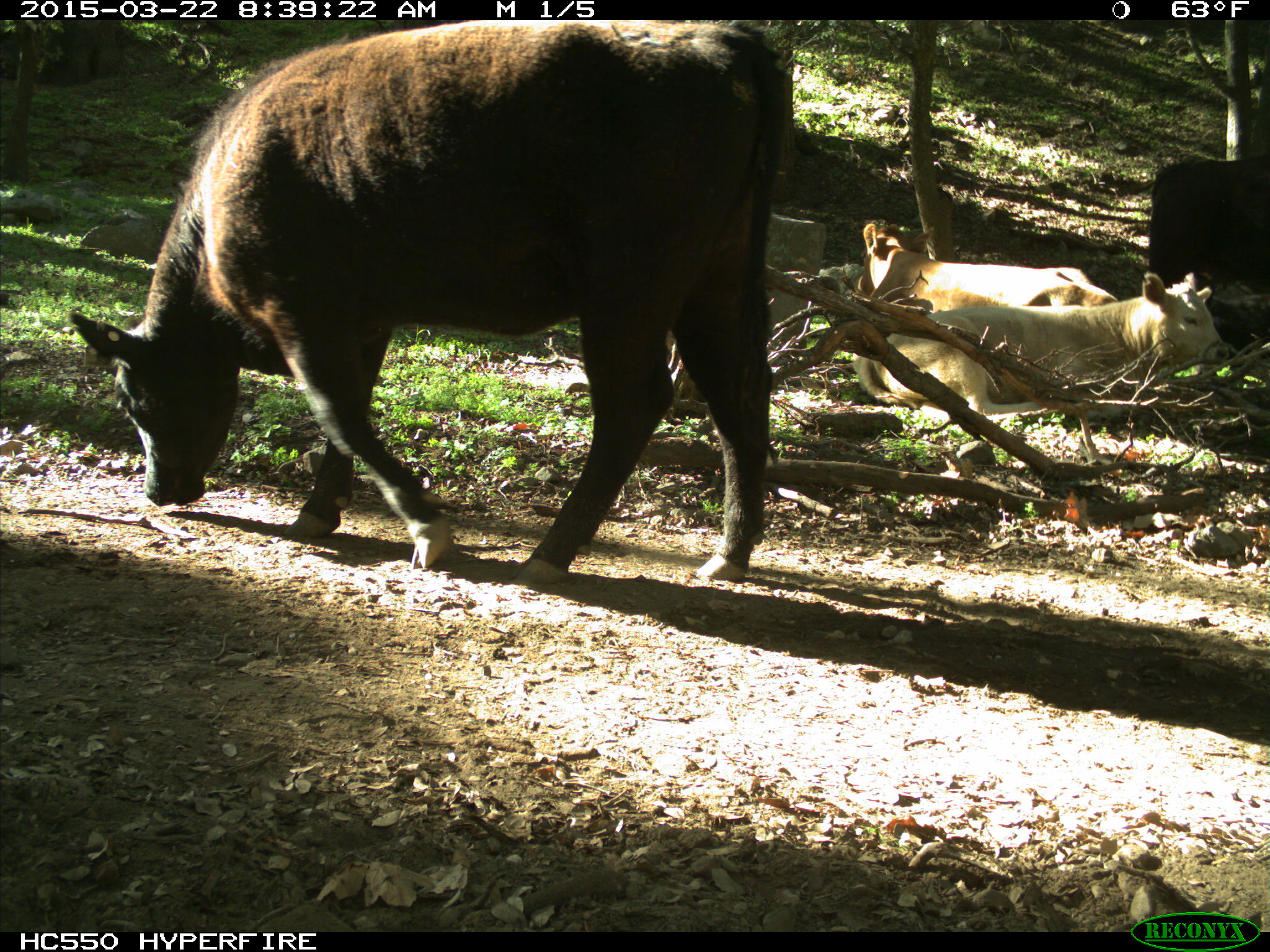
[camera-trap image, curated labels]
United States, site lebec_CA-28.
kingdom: Animalia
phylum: Chordata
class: Mammalia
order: Artiodactyla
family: Bovidae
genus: Bos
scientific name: Bos taurus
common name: domestic cow